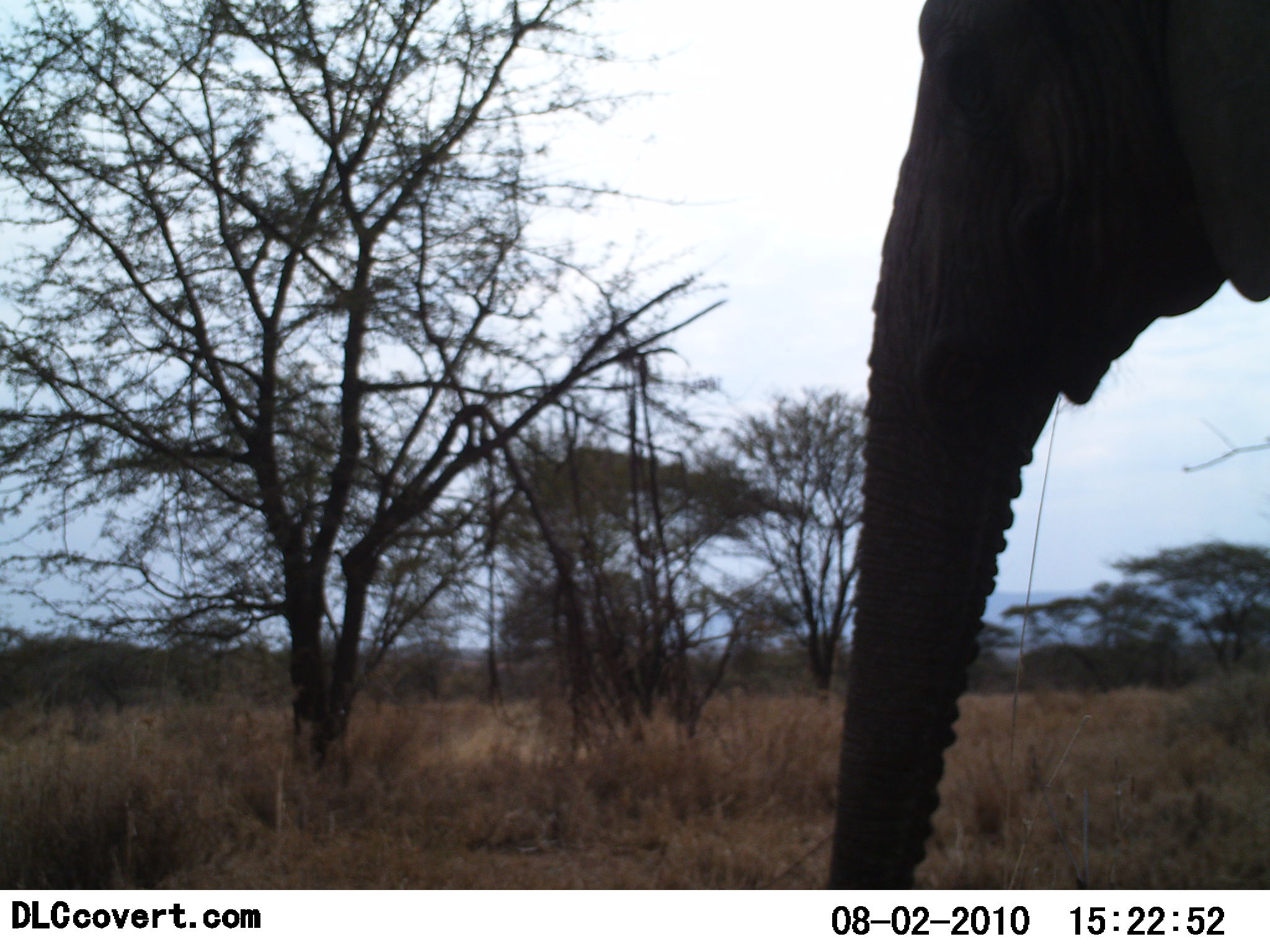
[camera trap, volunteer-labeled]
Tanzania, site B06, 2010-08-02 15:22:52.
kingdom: Animalia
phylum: Chordata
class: Mammalia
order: Proboscidea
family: Elephantidae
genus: Loxodonta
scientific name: Loxodonta africana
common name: african bush elephant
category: elephant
Elephant (african bush elephant) (Loxodonta africana), count 1. Behavior (volunteer vote fractions): standing 100%, resting 0%, moving 7%, interacting 0%. Young present (vote fraction): 0%. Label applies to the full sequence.